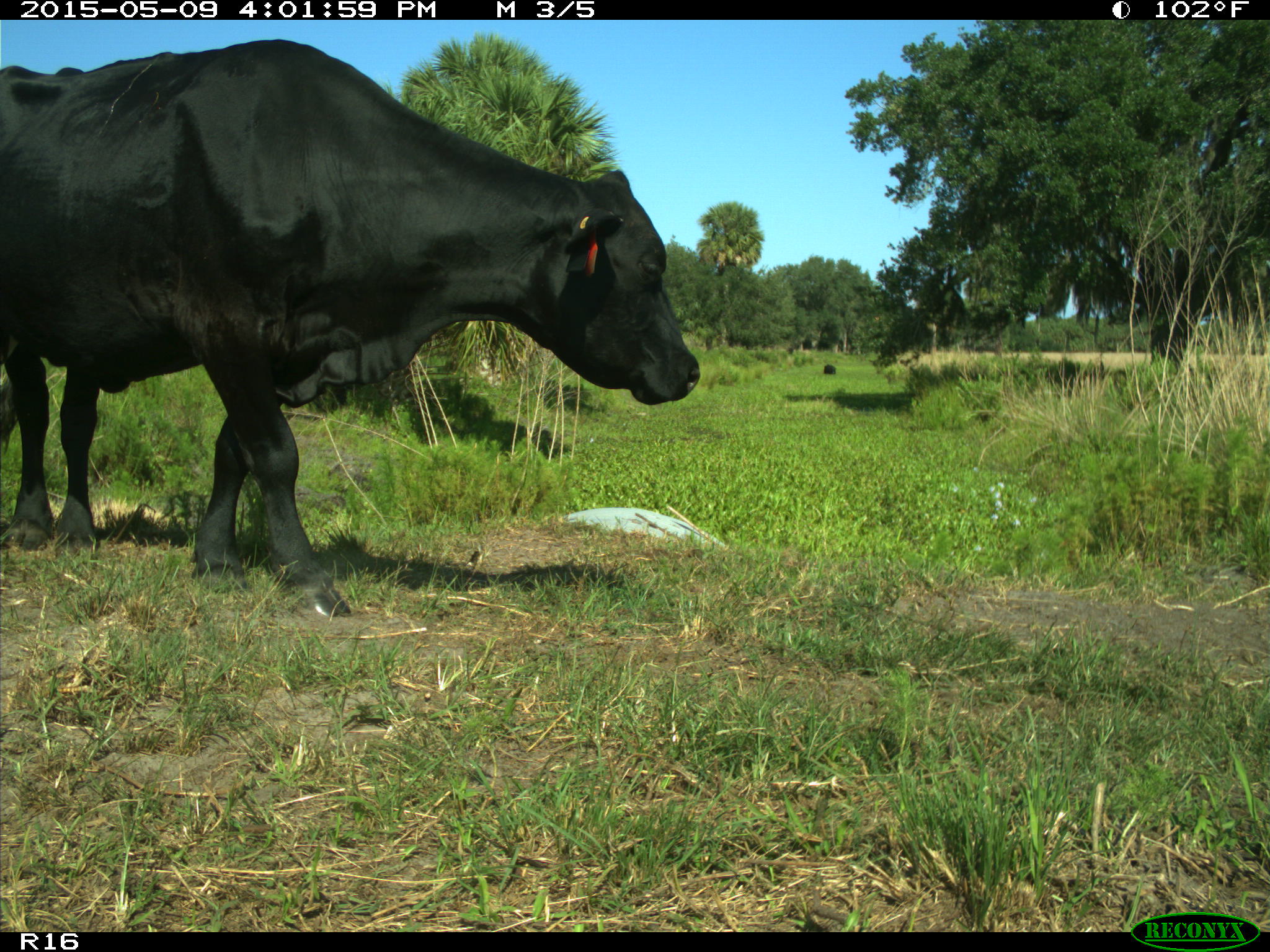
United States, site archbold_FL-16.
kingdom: Animalia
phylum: Chordata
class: Mammalia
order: Artiodactyla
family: Bovidae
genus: Bos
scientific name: Bos taurus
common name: domestic cow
Bos taurus (domestic cow).